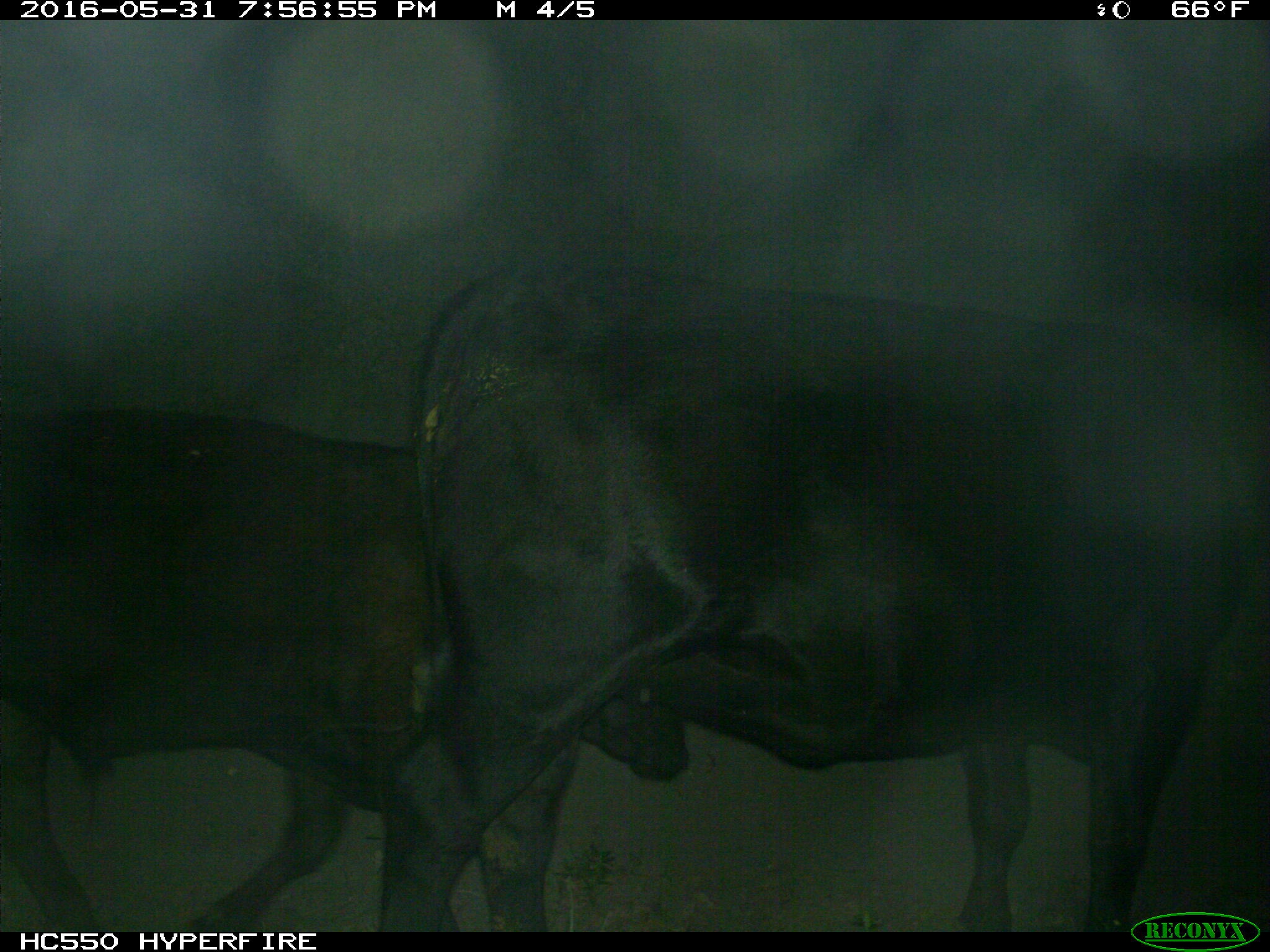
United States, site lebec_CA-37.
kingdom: Animalia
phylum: Chordata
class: Mammalia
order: Artiodactyla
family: Bovidae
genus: Bos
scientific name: Bos taurus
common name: domestic cow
Bos taurus (domestic cow).